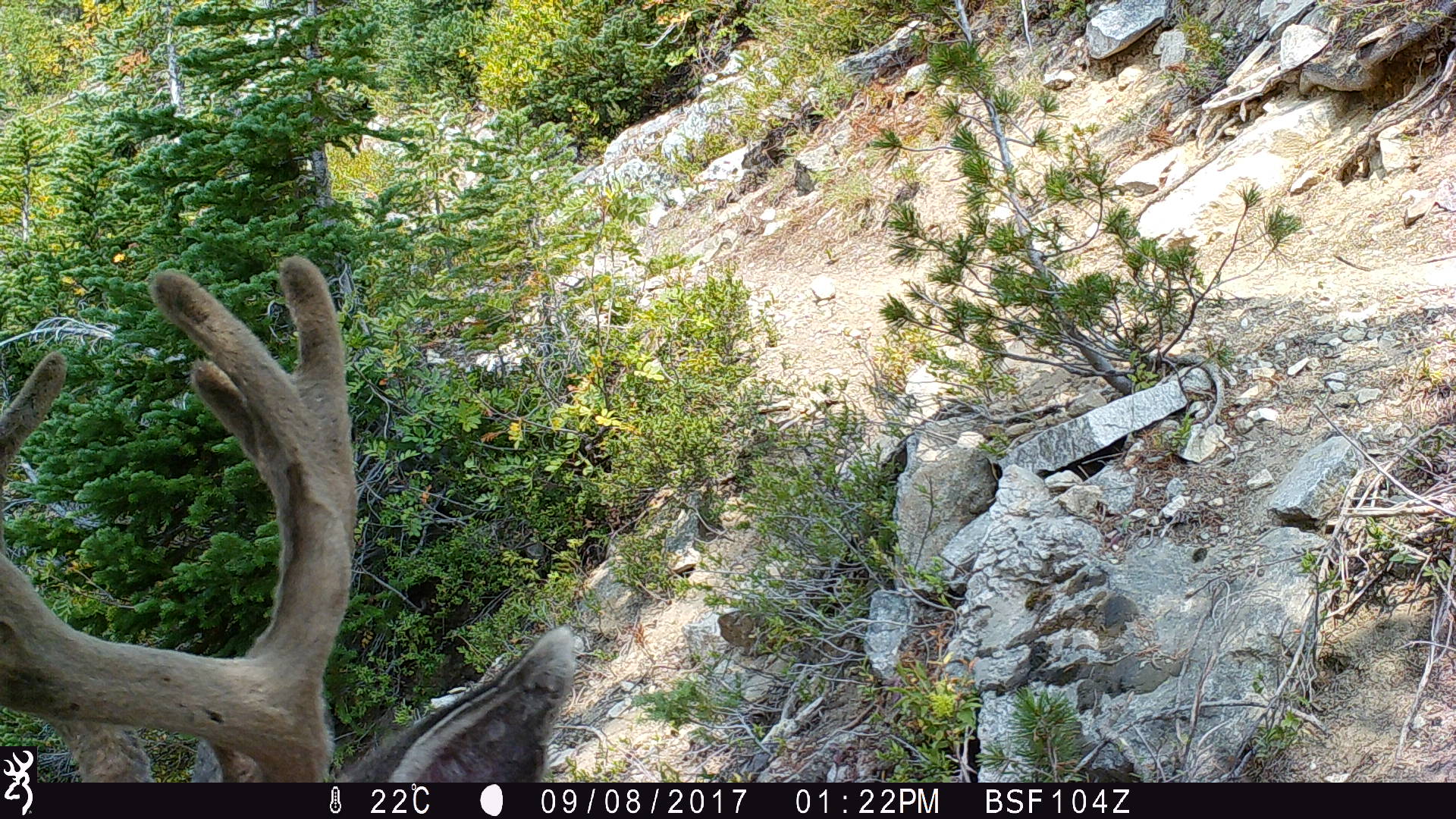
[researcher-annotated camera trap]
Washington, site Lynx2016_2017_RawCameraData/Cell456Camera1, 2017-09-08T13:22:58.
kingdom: Animalia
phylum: Chordata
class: Mammalia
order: Artiodactyla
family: Cervidae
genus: Odocoileus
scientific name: Odocoileus hemionus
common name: mule deer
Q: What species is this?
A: Odocoileus hemionus (mule deer).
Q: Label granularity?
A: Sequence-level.